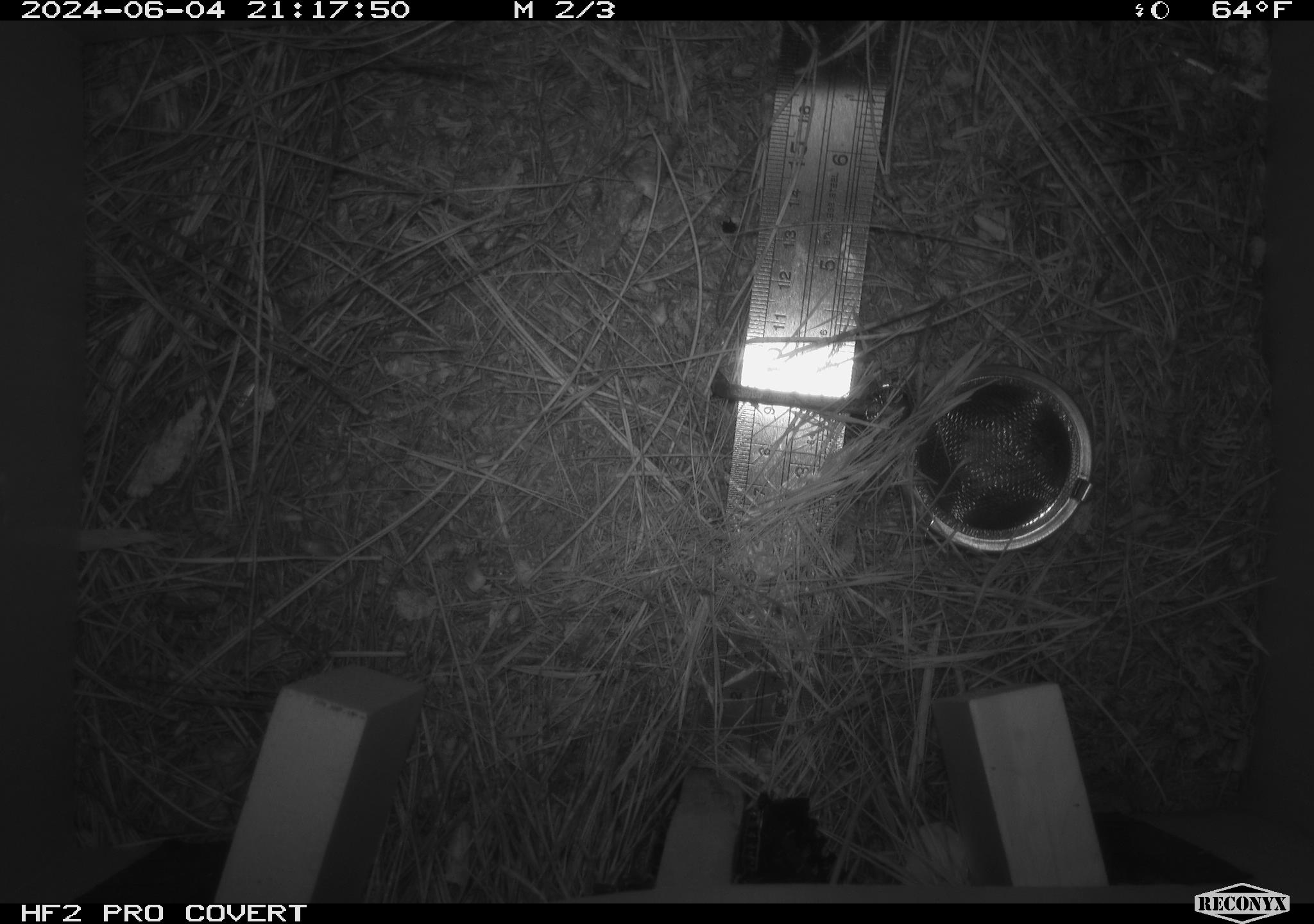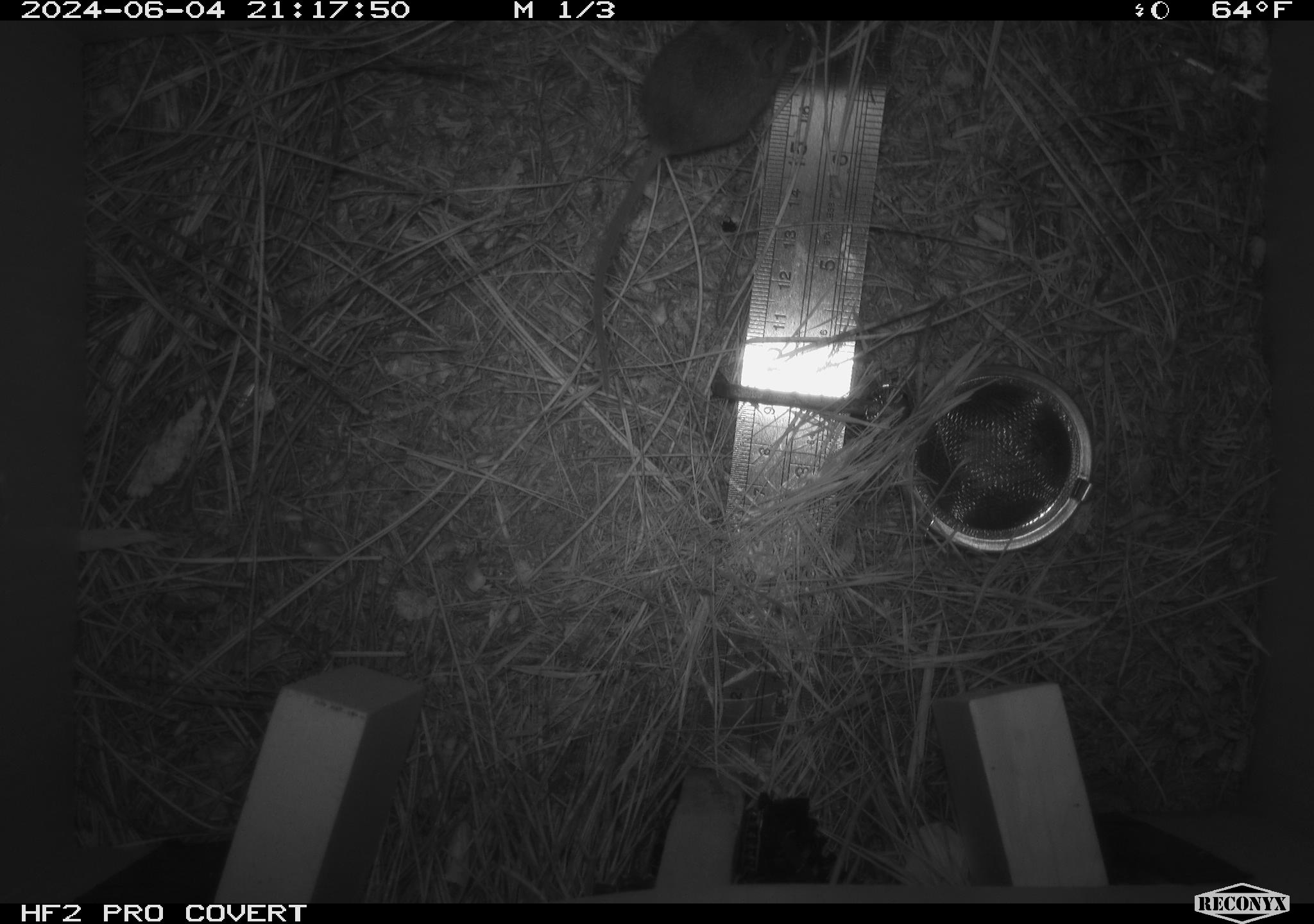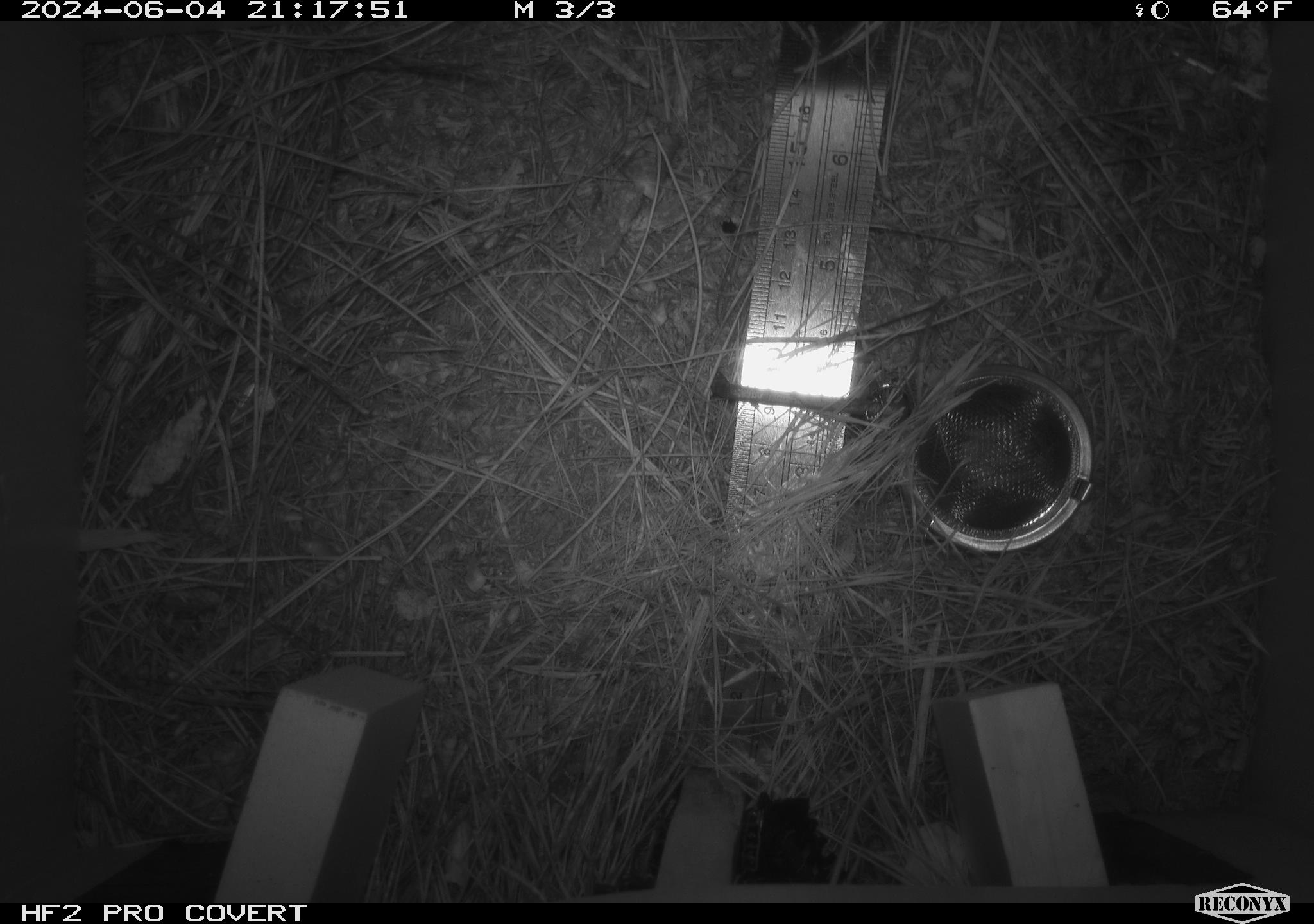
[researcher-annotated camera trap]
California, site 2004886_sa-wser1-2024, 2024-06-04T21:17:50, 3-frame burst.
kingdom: Animalia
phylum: Chordata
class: Mammalia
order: Eulipotyphla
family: Soricidae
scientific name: Soricidae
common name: shrews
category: soricidae family